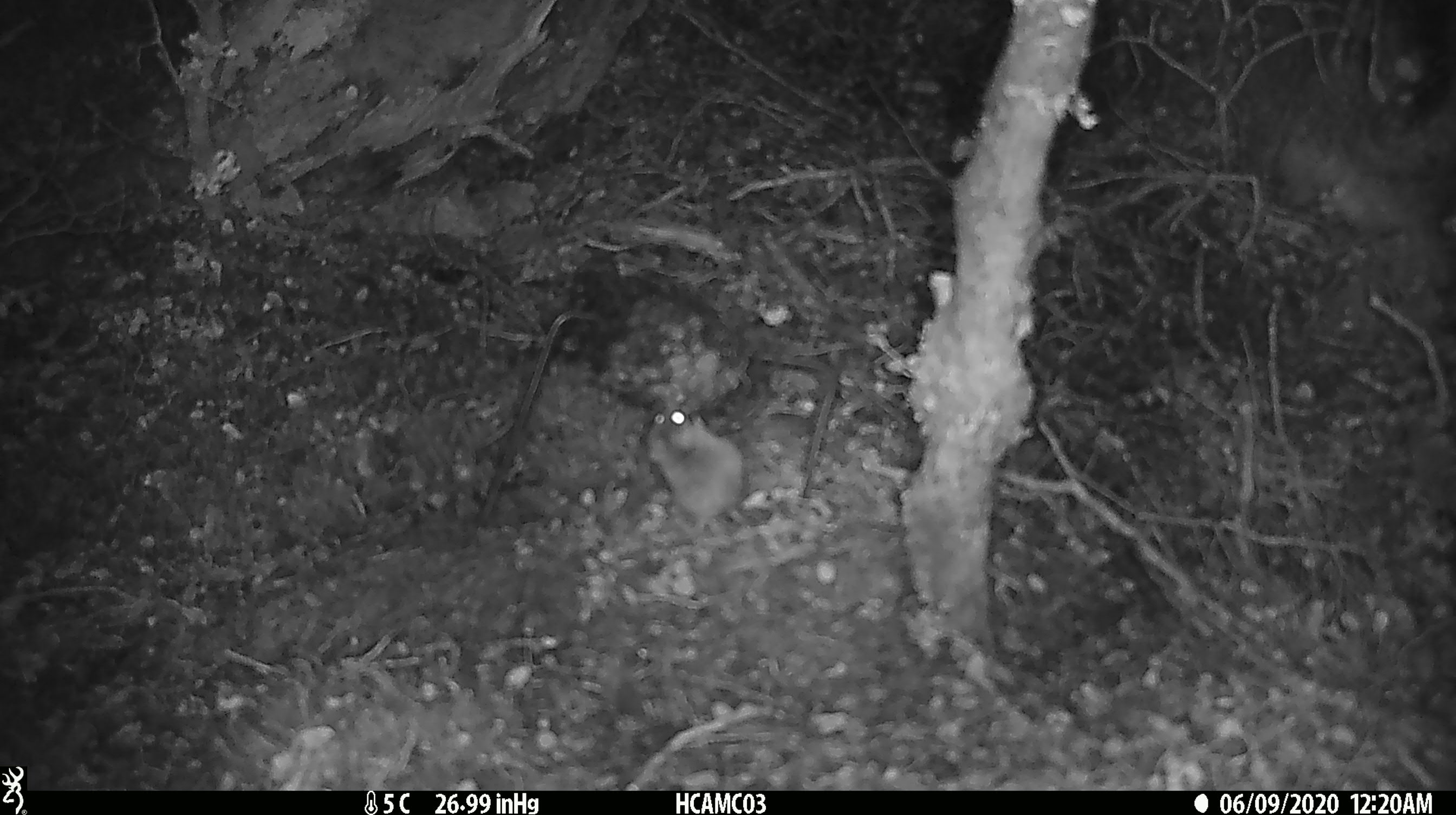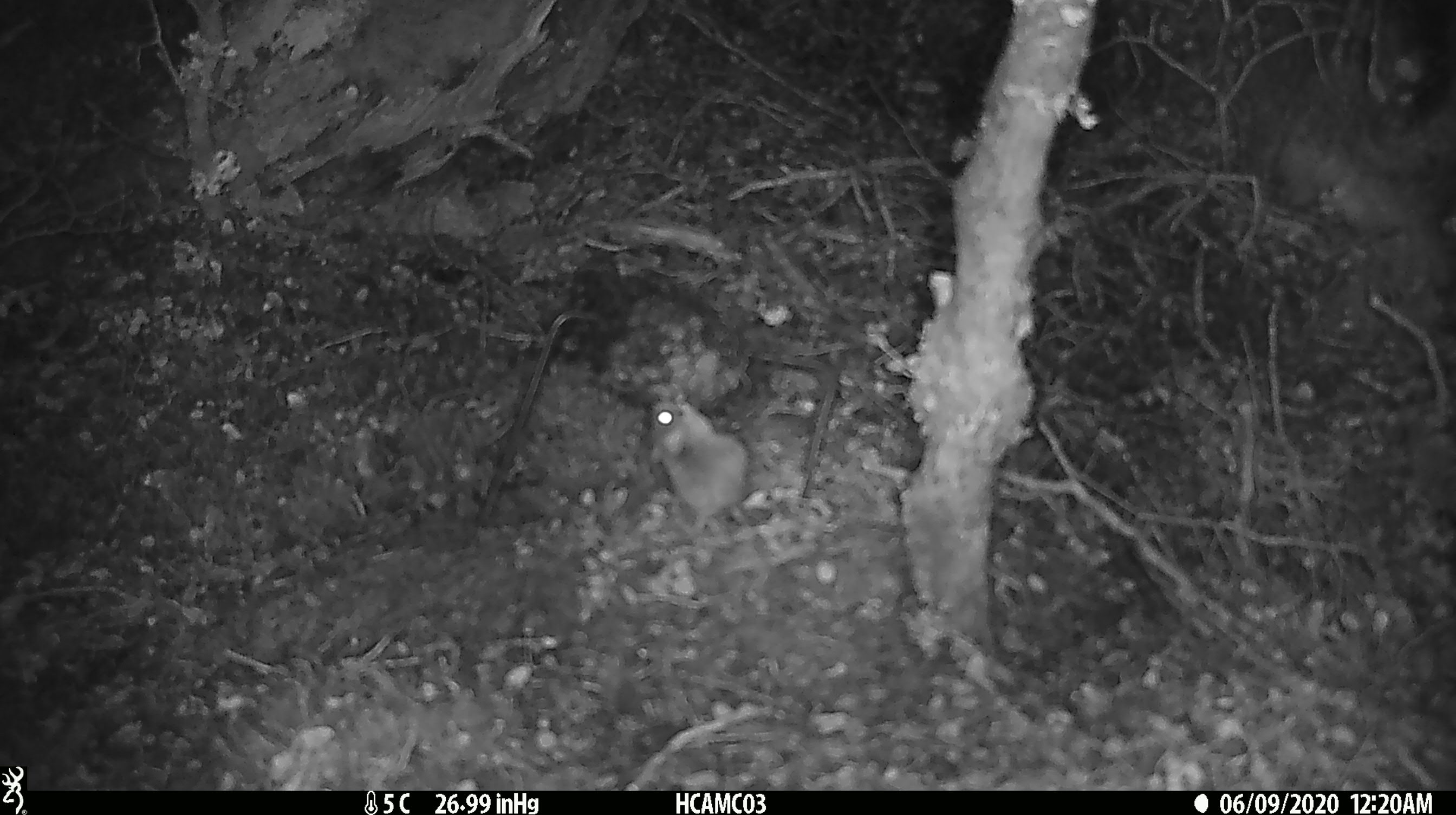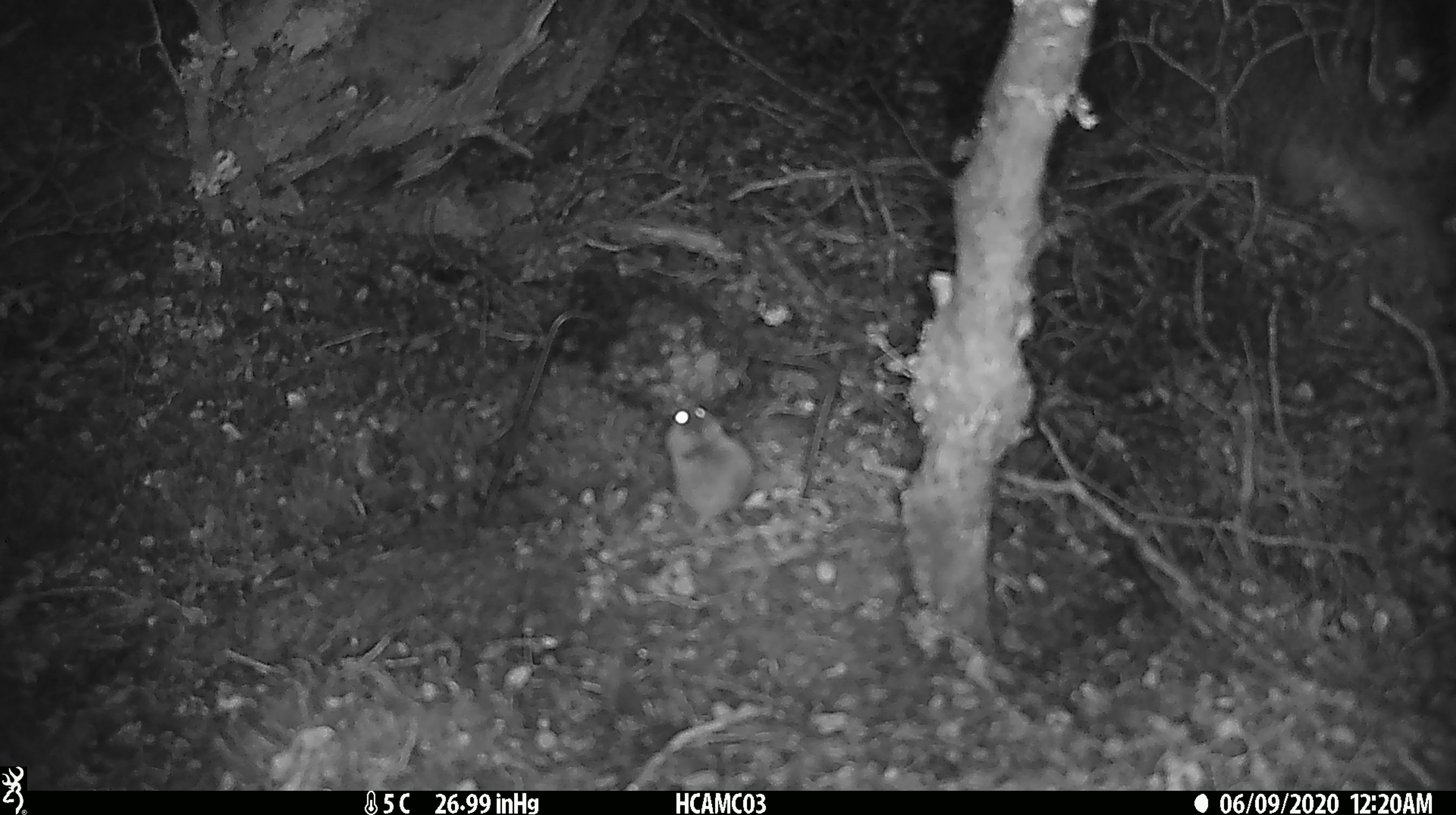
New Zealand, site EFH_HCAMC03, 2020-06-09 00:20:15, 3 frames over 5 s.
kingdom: Animalia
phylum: Chordata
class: Mammalia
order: Rodentia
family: Muridae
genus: Mus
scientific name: Mus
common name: mouse